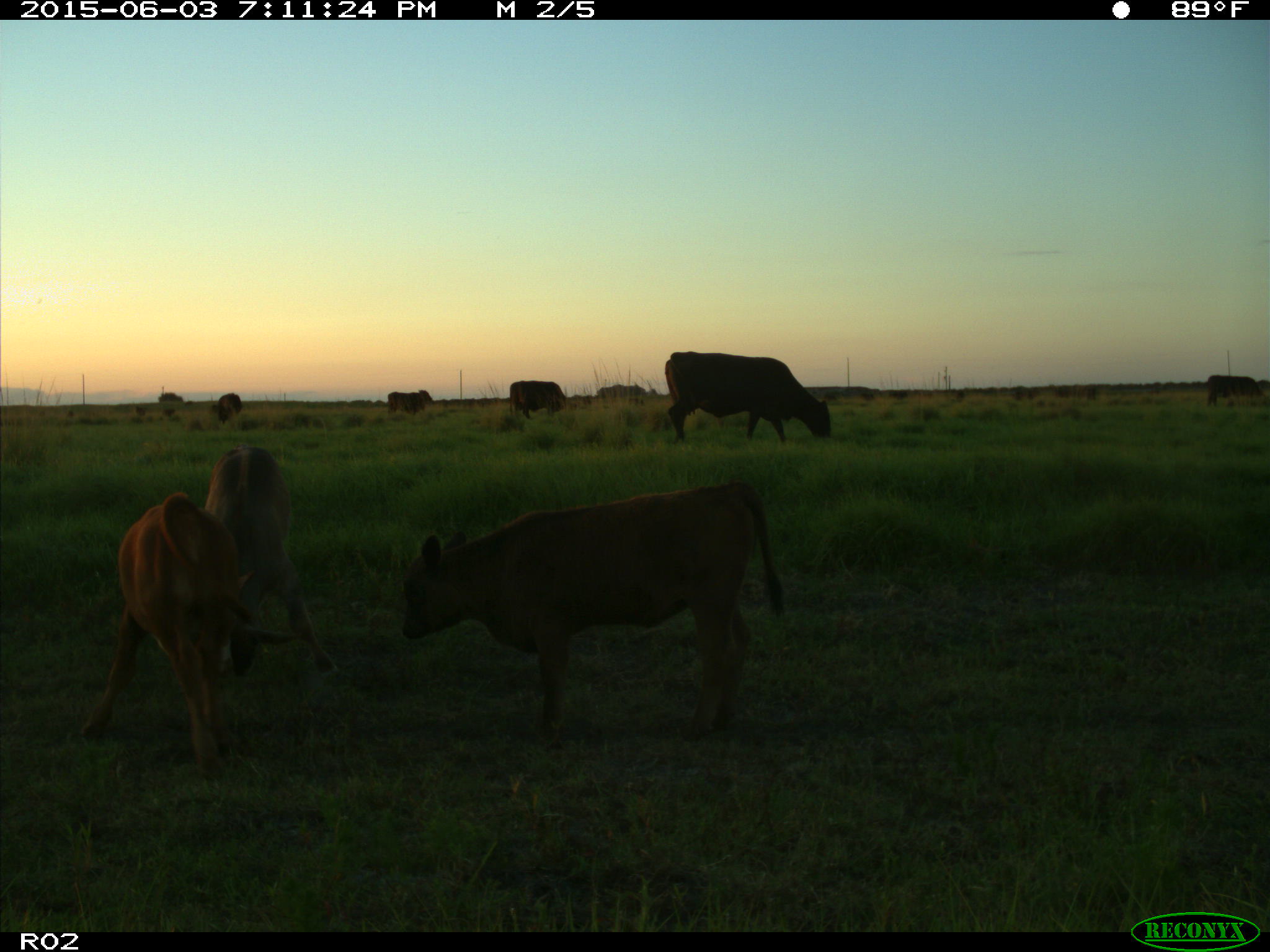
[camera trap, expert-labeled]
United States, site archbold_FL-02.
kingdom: Animalia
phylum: Chordata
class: Mammalia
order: Artiodactyla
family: Bovidae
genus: Bos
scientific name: Bos taurus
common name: domestic cow